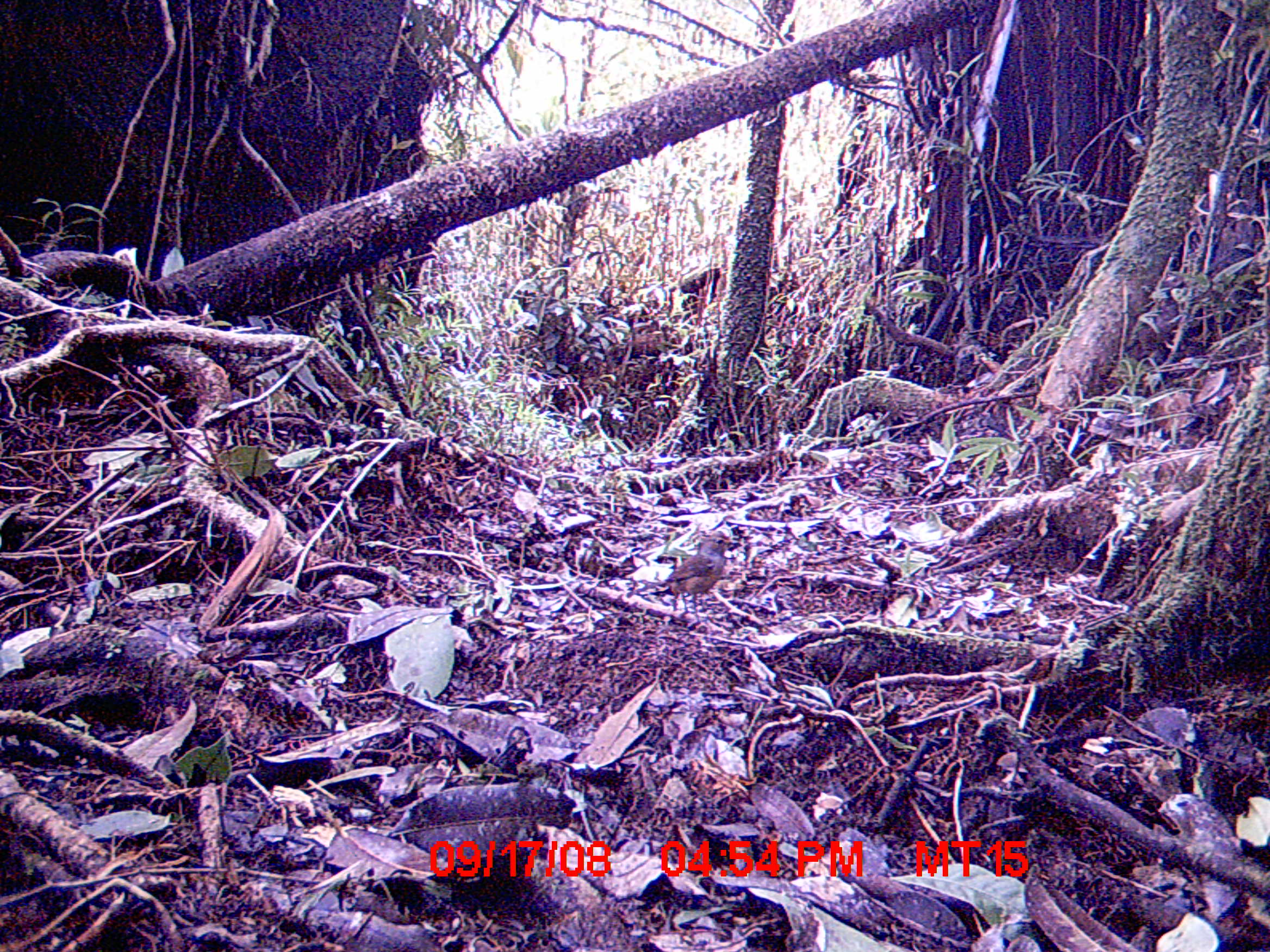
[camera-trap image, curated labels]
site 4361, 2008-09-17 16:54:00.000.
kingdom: Animalia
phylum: Chordata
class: Aves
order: Passeriformes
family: Muscicapidae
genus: Copsychus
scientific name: Copsychus albospecularis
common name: madagascar magpie-robin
Copsychus albospecularis (madagascar magpie-robin), count 1.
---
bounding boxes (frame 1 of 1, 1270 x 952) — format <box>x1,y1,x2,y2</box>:
copsychus albospecularis: <box>623,528,732,626</box>